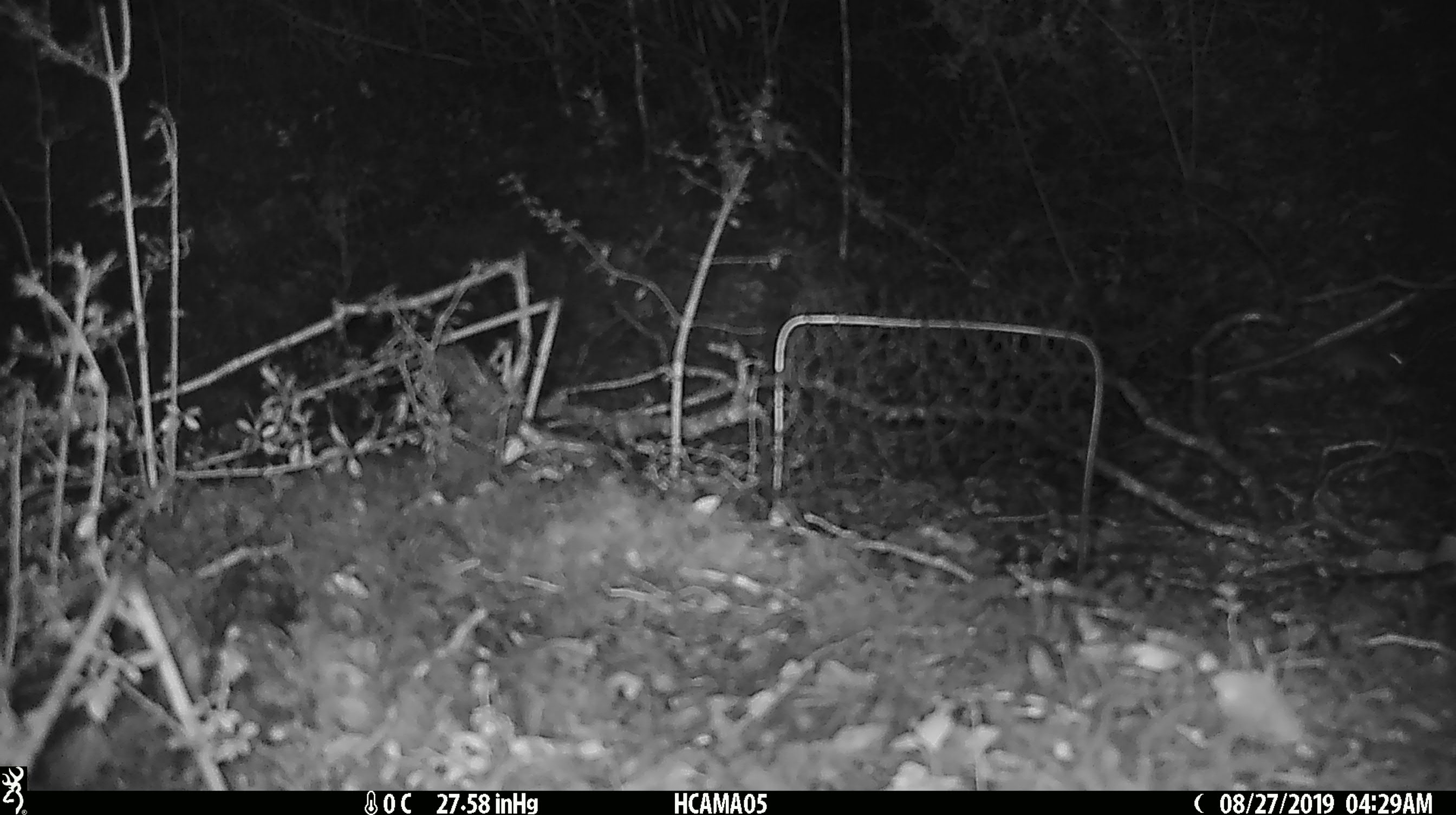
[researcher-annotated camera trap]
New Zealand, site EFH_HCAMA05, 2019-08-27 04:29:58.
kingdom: Animalia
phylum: Chordata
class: Mammalia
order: Rodentia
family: Muridae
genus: Mus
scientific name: Mus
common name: mouse